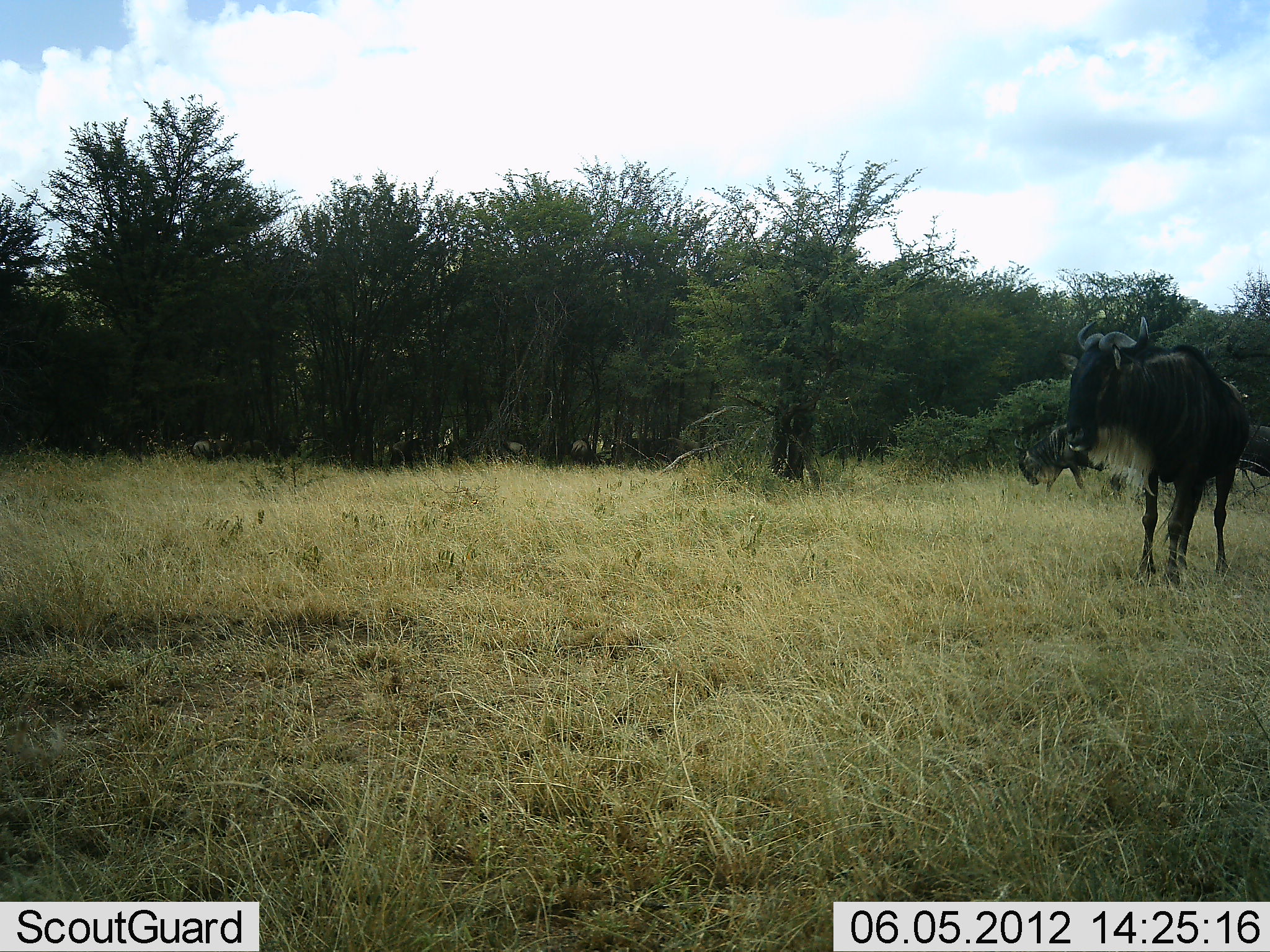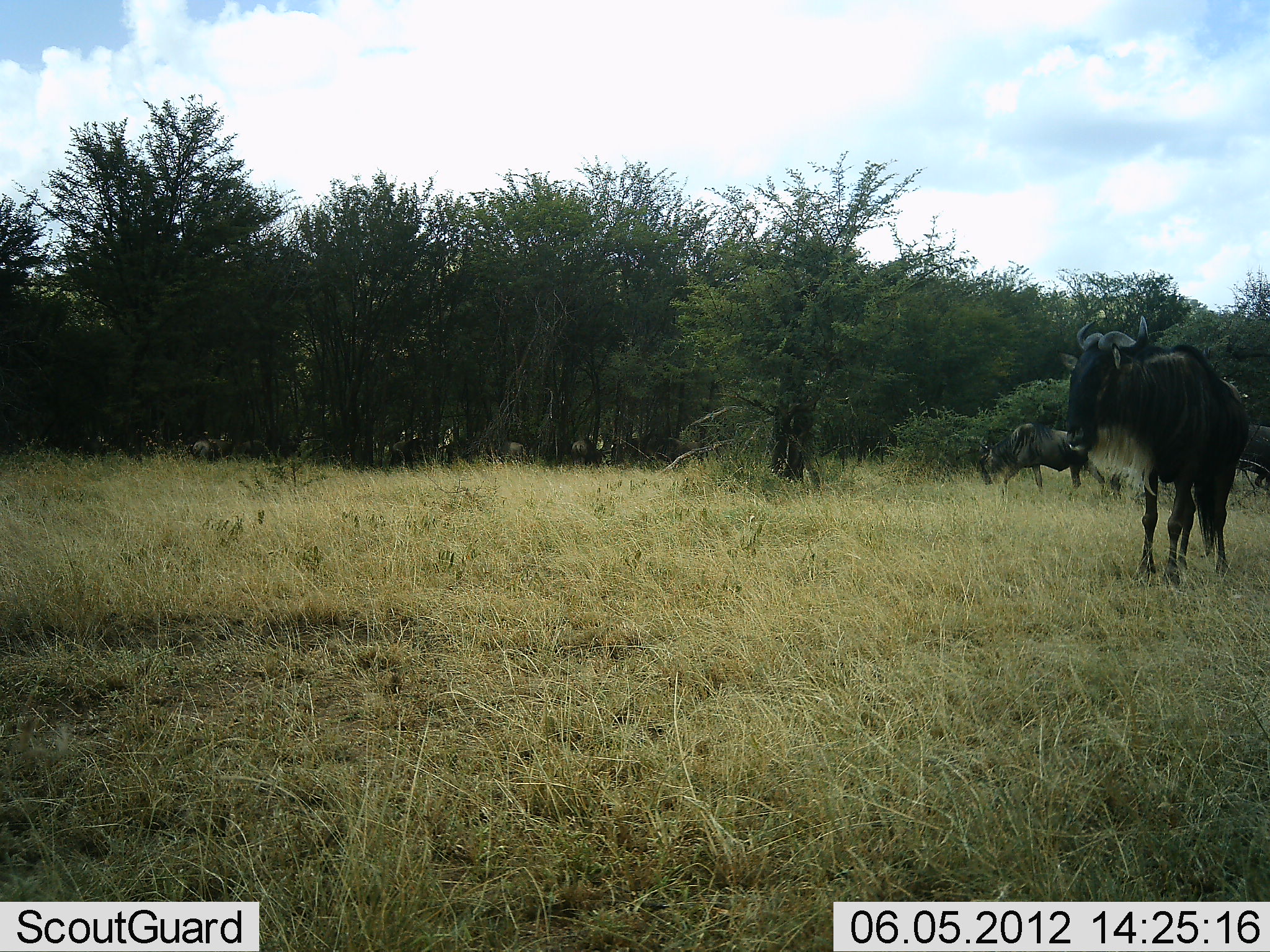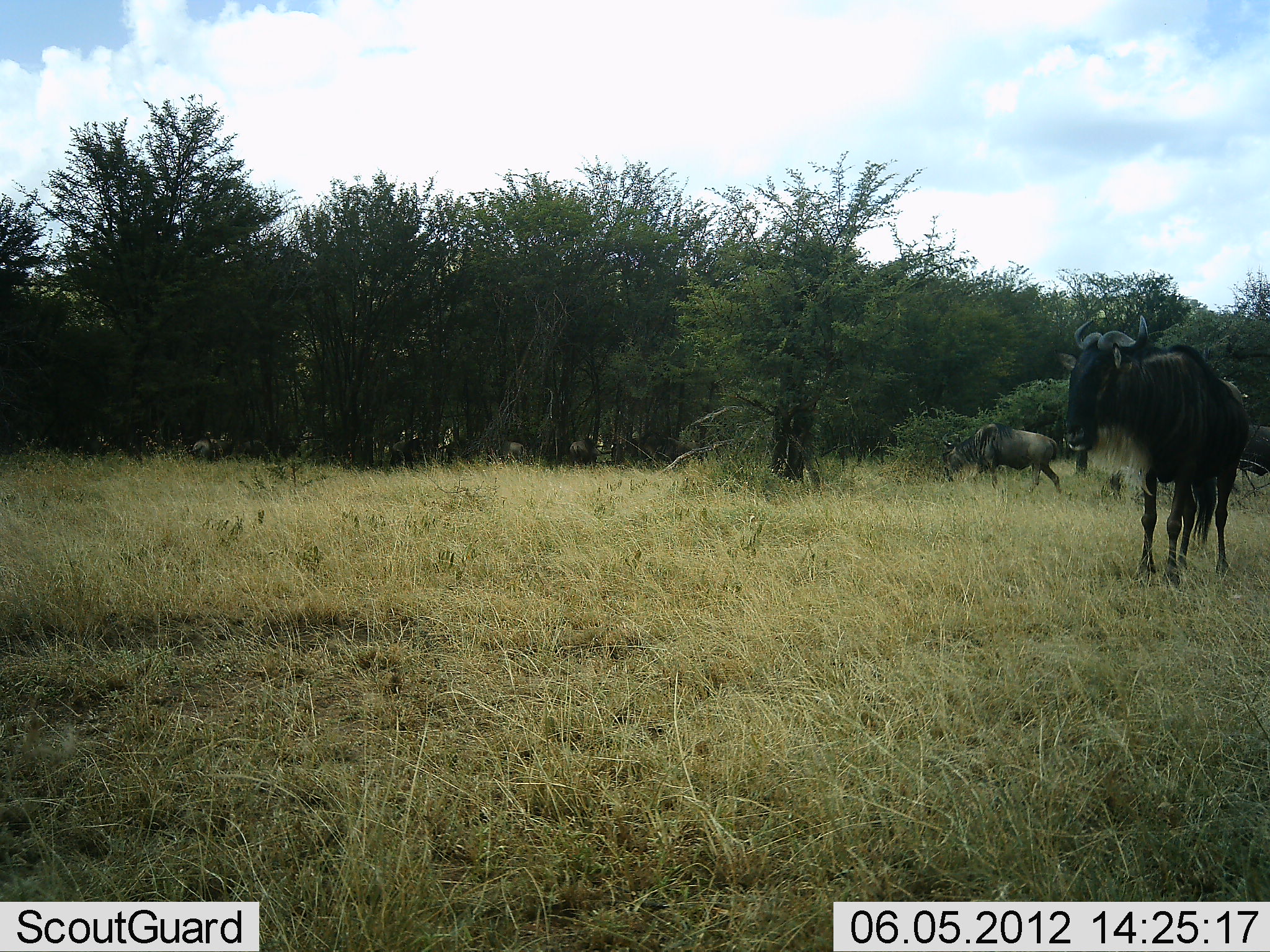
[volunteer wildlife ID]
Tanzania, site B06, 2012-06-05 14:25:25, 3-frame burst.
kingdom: Animalia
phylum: Chordata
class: Mammalia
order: Artiodactyla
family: Bovidae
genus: Connochaetes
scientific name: Connochaetes taurinus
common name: blue wildebeest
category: wildebeest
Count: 3.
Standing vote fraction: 100%.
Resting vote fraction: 0%.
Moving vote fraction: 60%.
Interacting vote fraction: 0%.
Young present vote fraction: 0%.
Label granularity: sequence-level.